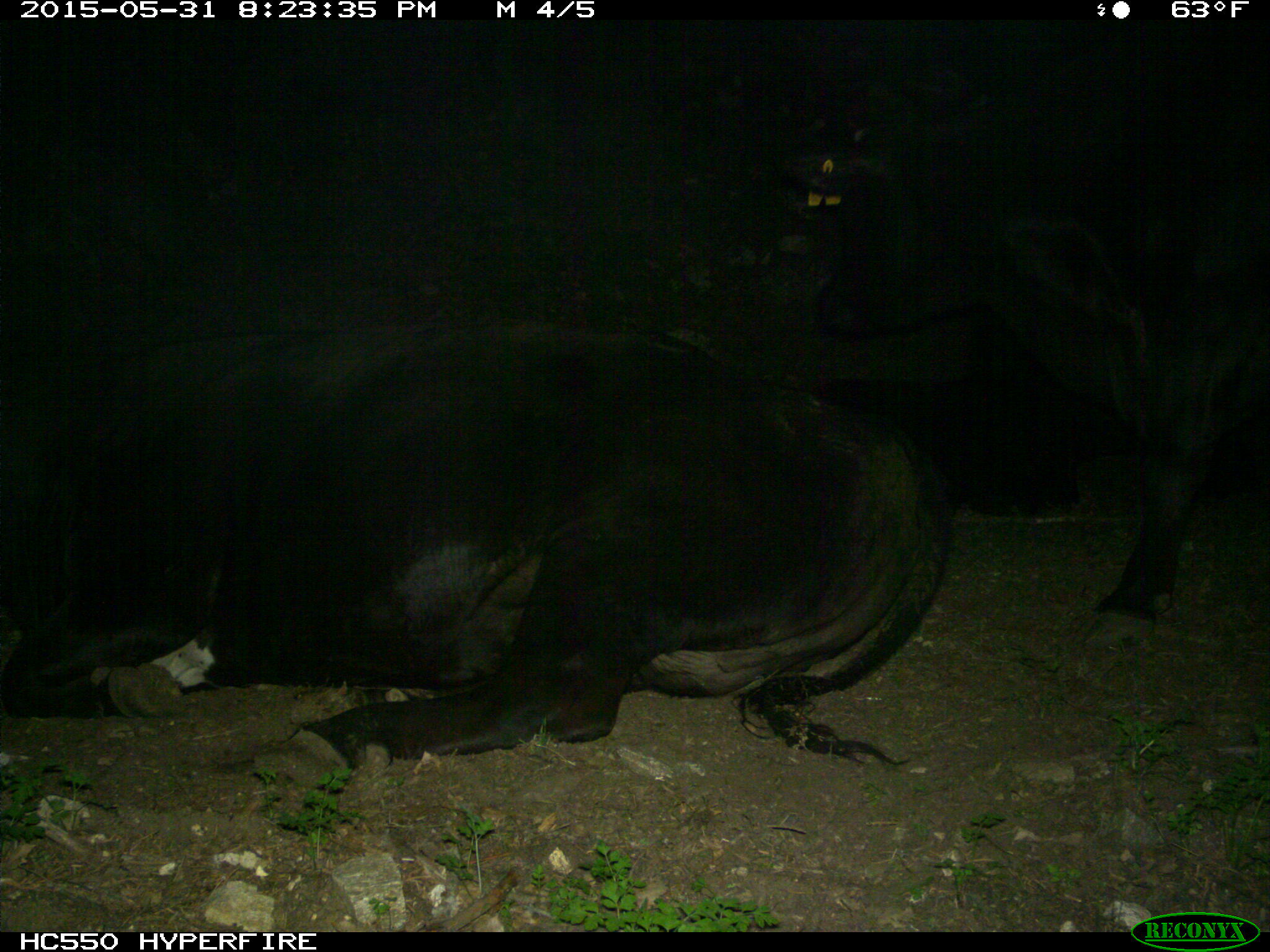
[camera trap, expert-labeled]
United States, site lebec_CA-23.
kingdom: Animalia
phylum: Chordata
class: Mammalia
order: Artiodactyla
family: Bovidae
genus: Bos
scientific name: Bos taurus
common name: domestic cow